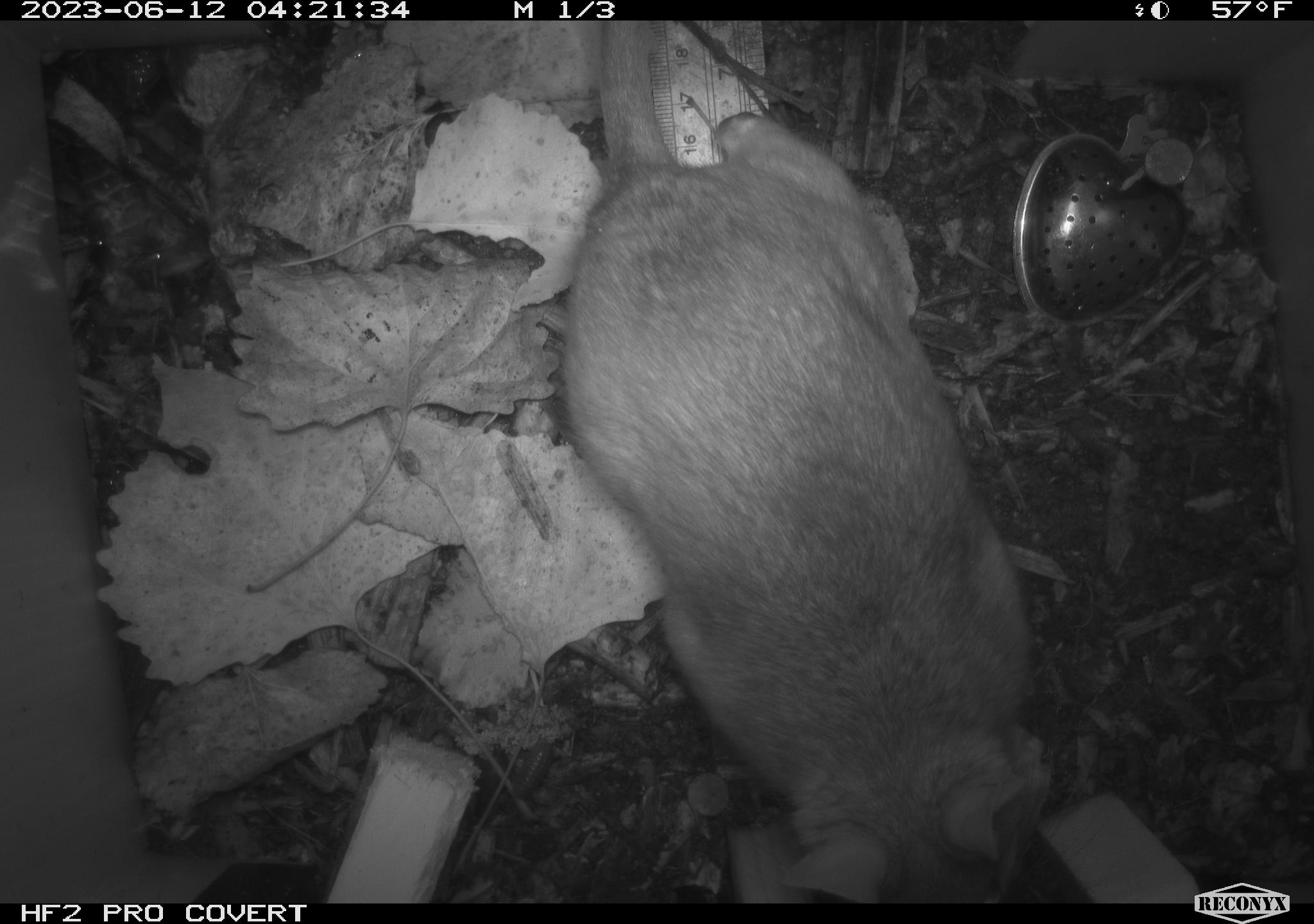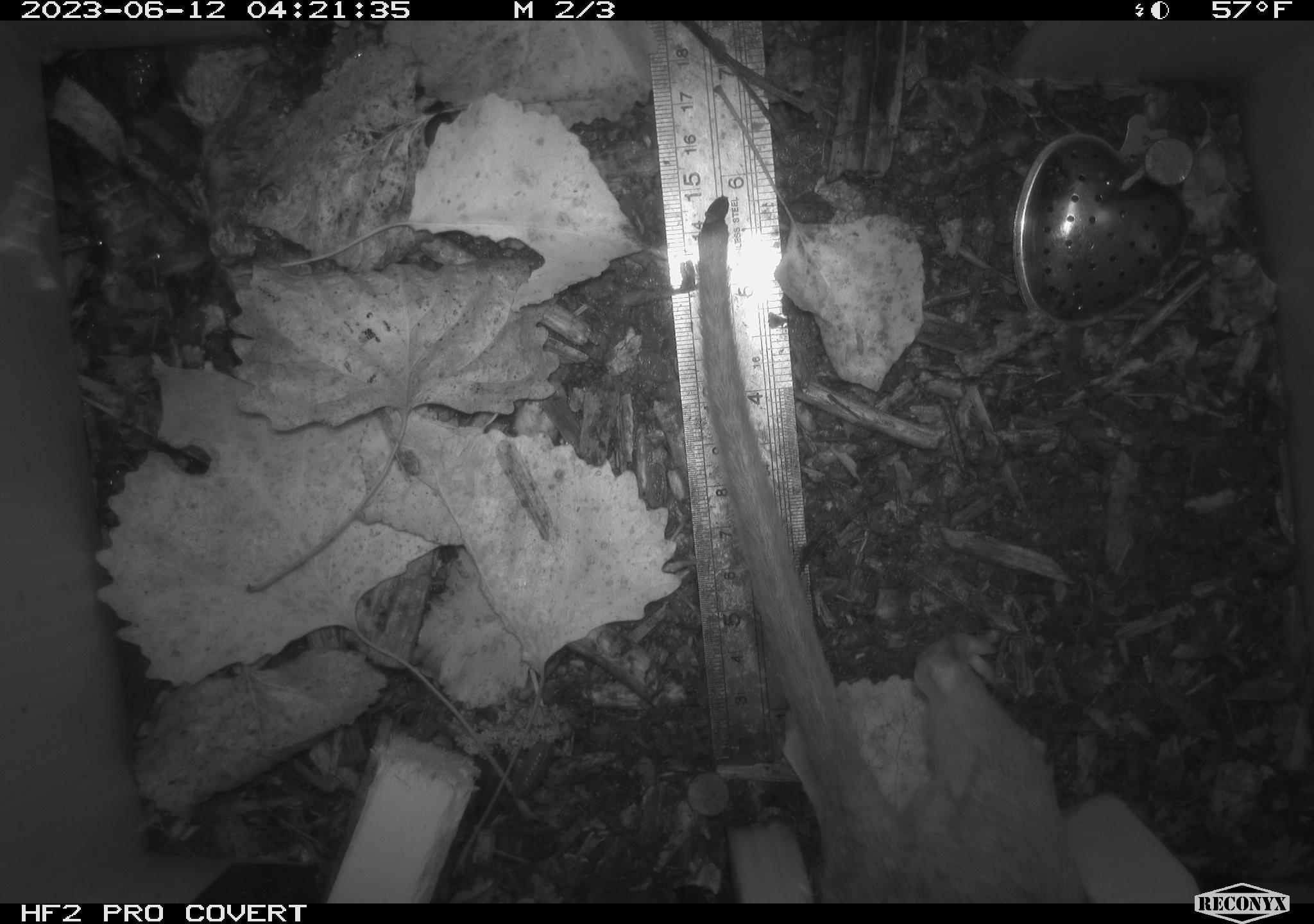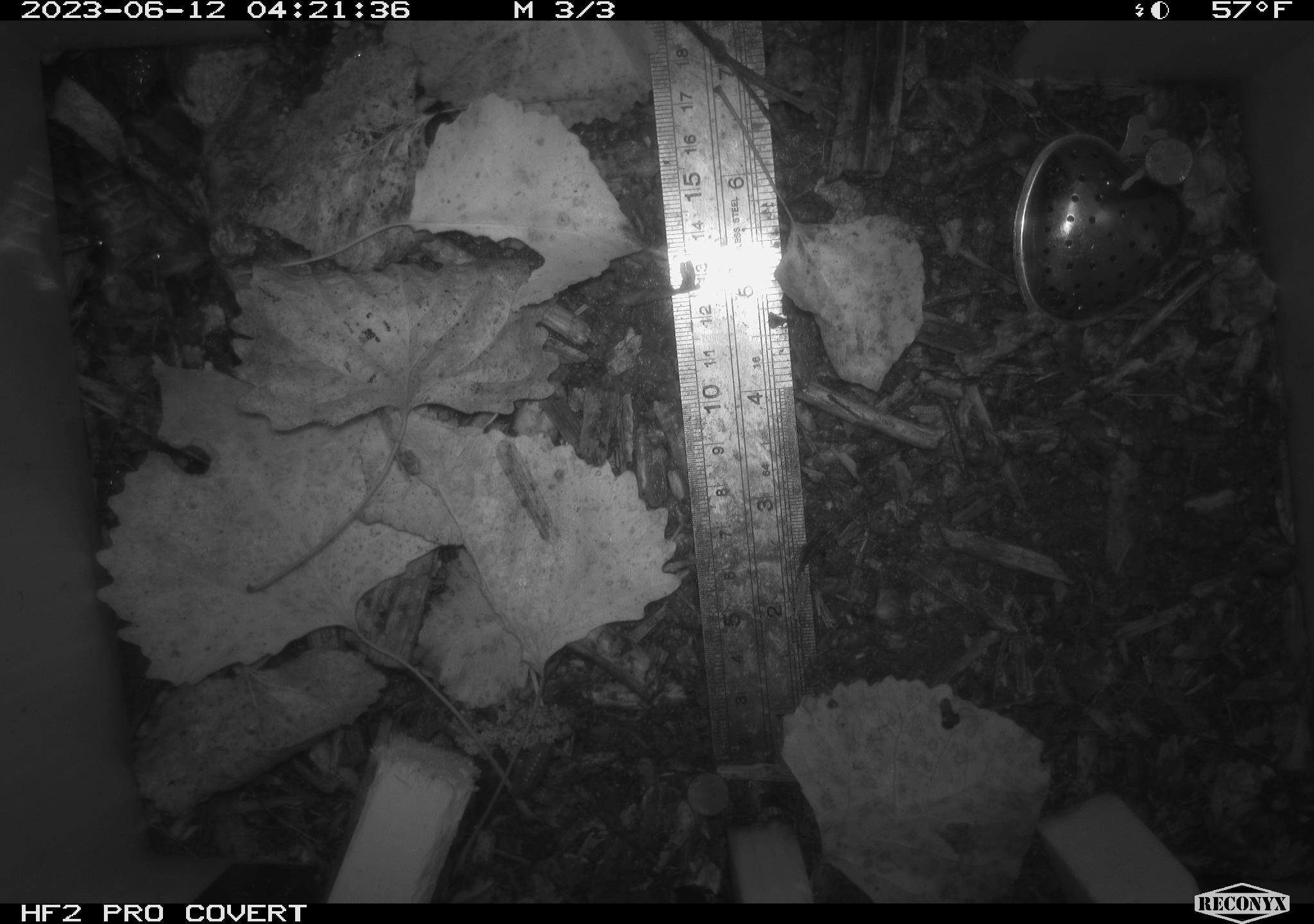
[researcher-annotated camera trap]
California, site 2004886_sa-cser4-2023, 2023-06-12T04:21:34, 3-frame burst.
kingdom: Animalia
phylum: Chordata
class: Mammalia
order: Rodentia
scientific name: Rodentia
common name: woodrat or rat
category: woodrat or rat species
Woodrat or rat species (woodrat or rat) (Rodentia).